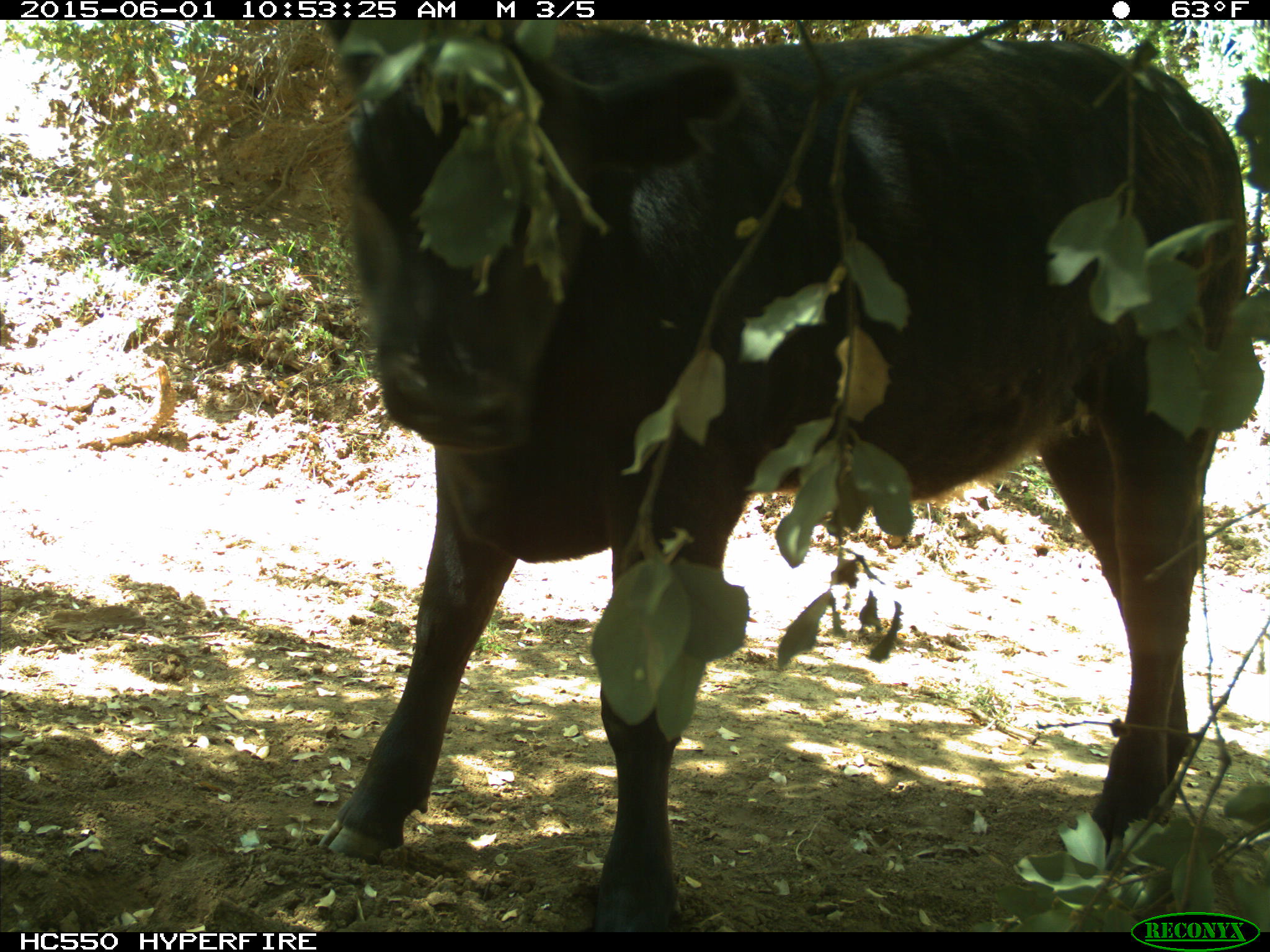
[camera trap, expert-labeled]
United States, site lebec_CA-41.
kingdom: Animalia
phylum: Chordata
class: Mammalia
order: Artiodactyla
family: Bovidae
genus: Bos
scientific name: Bos taurus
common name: domestic cow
Bos taurus (domestic cow).